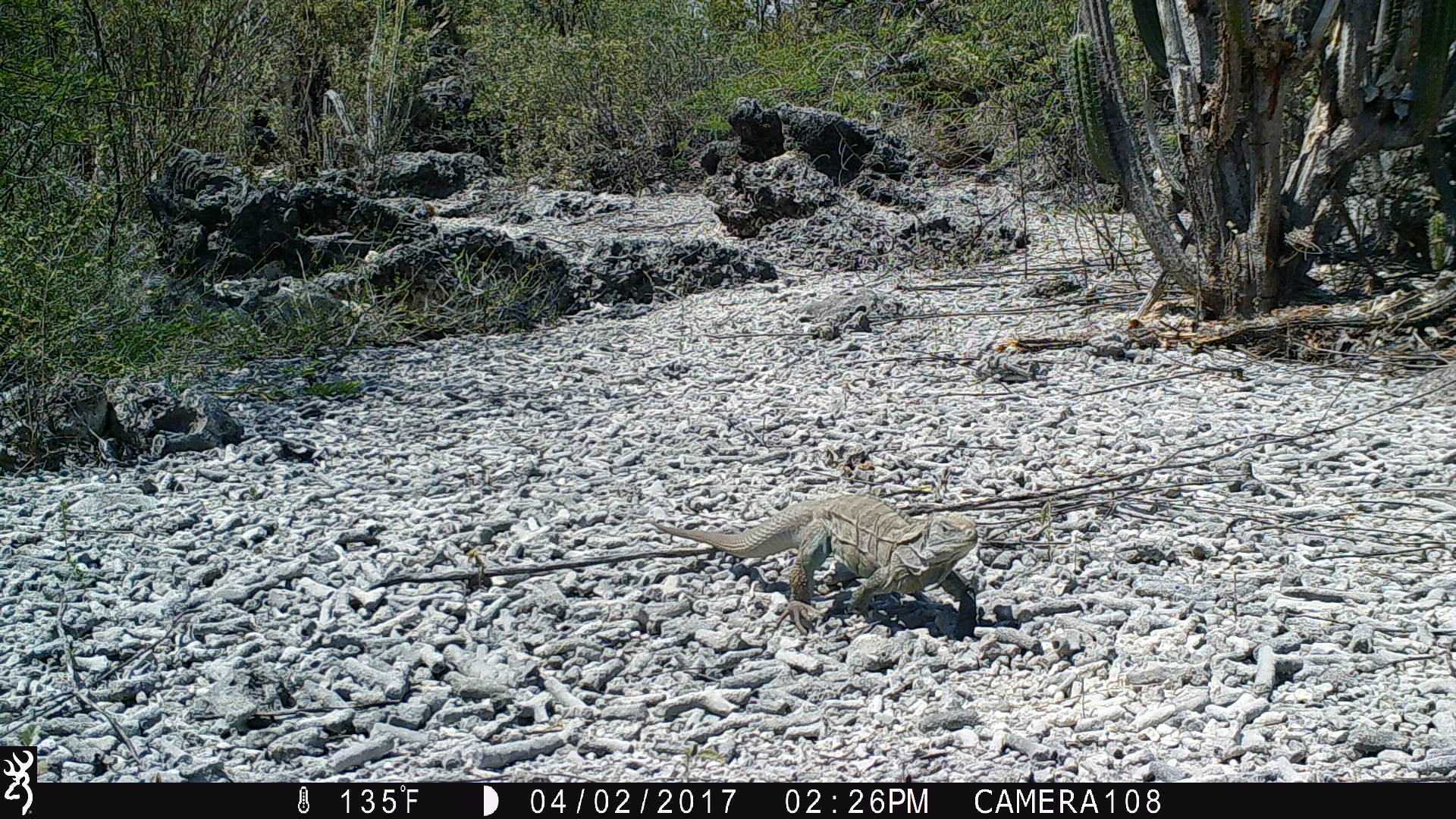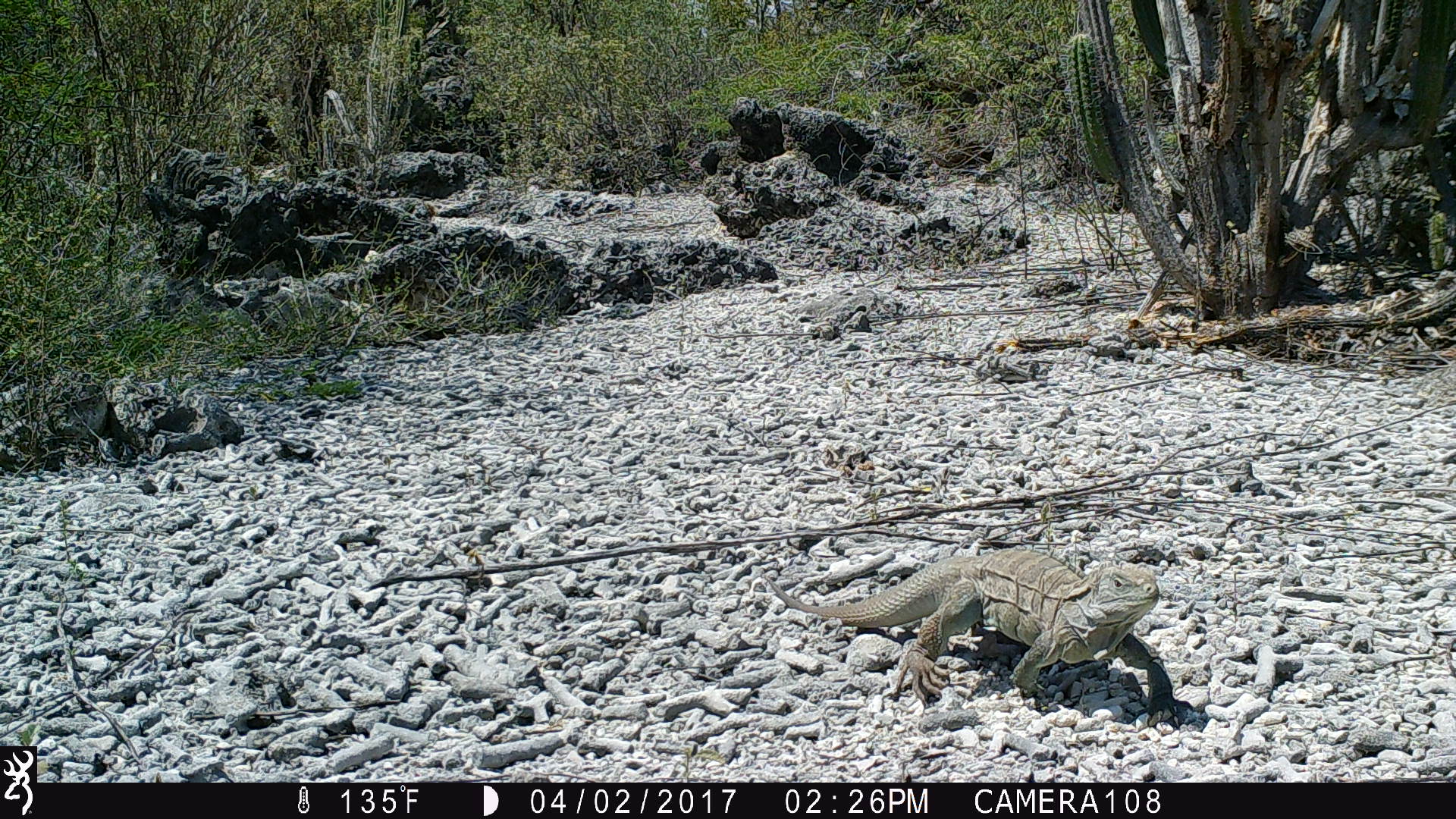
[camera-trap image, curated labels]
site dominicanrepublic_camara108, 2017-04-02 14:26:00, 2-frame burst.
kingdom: Animalia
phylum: Chordata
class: Reptilia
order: Squamata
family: Iguanidae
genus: Iguana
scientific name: Iguana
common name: typical iguanas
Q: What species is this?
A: Iguana (typical iguanas).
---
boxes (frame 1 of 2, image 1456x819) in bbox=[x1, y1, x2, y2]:
iguana: bbox=[634, 495, 982, 634]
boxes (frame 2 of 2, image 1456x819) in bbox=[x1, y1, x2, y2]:
iguana: bbox=[751, 551, 1188, 721]